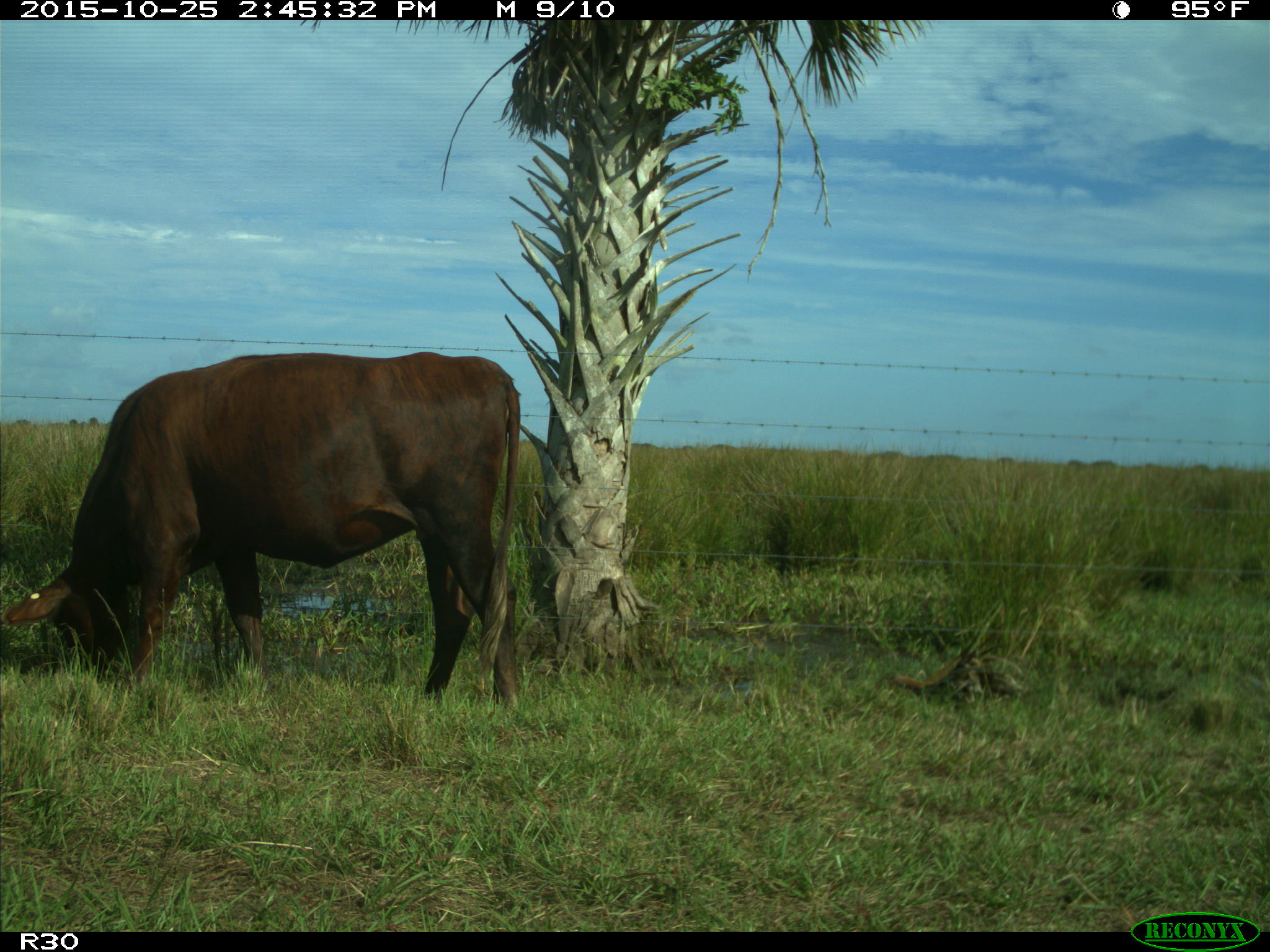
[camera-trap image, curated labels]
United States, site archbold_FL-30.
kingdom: Animalia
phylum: Chordata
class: Mammalia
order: Artiodactyla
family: Bovidae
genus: Bos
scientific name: Bos taurus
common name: domestic cow